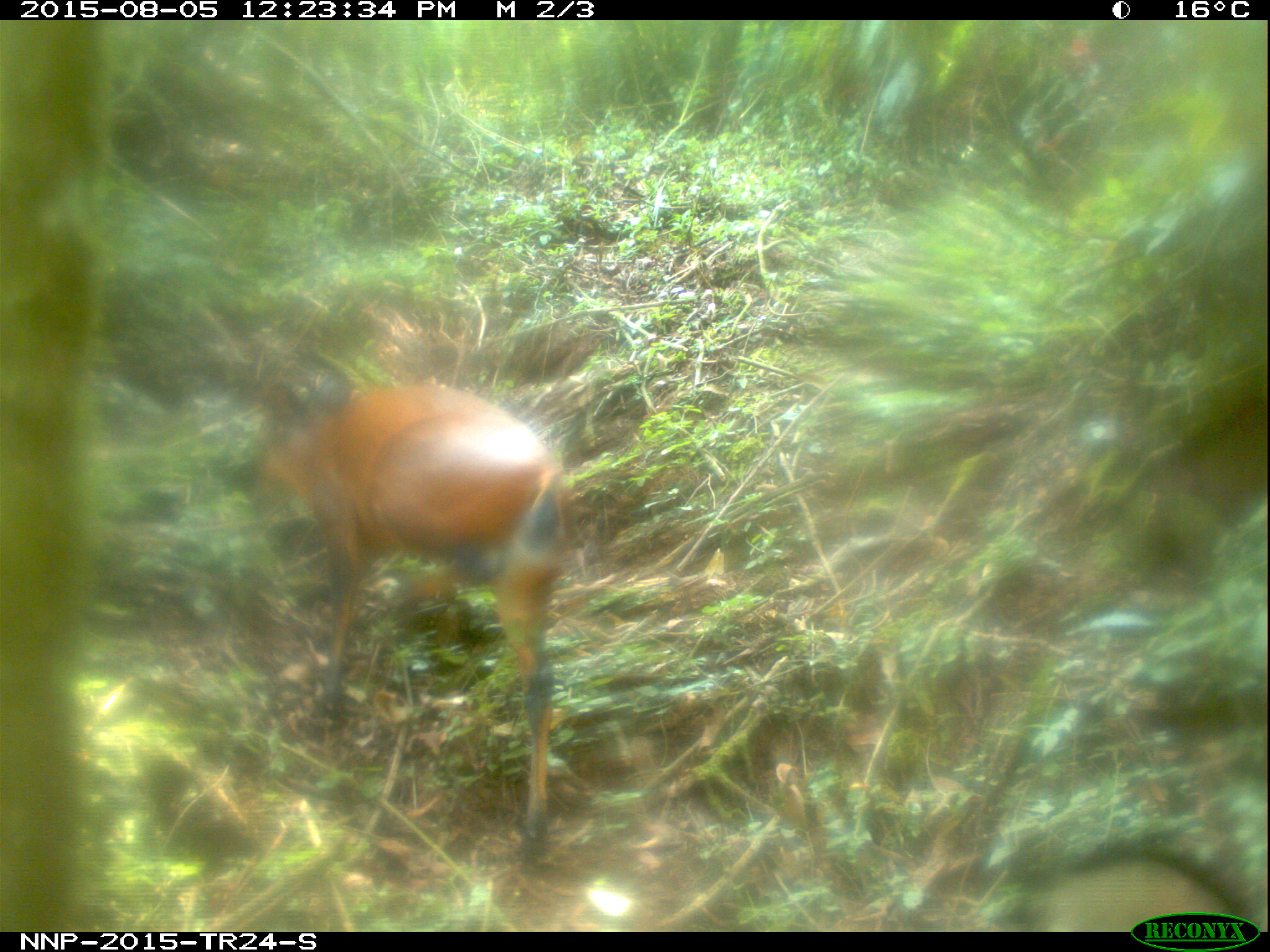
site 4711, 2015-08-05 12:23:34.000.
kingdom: Animalia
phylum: Chordata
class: Mammalia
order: Artiodactyla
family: Bovidae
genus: Cephalophus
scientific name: Cephalophus nigrifrons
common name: black-fronted duiker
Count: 1.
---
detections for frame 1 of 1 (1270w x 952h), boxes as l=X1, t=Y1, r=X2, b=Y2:
cephalophus nigrifrons: l=244, t=348, r=566, b=868